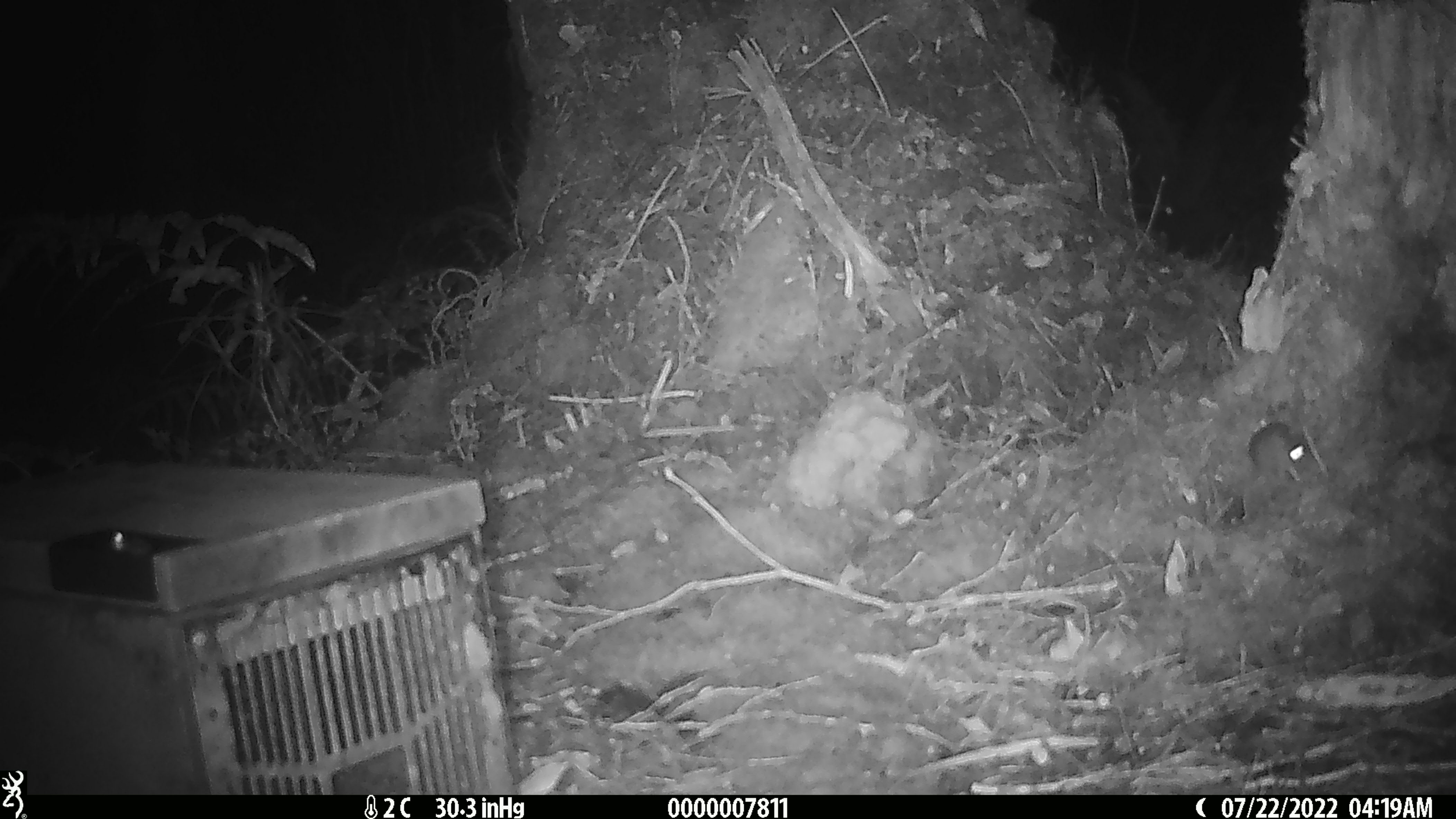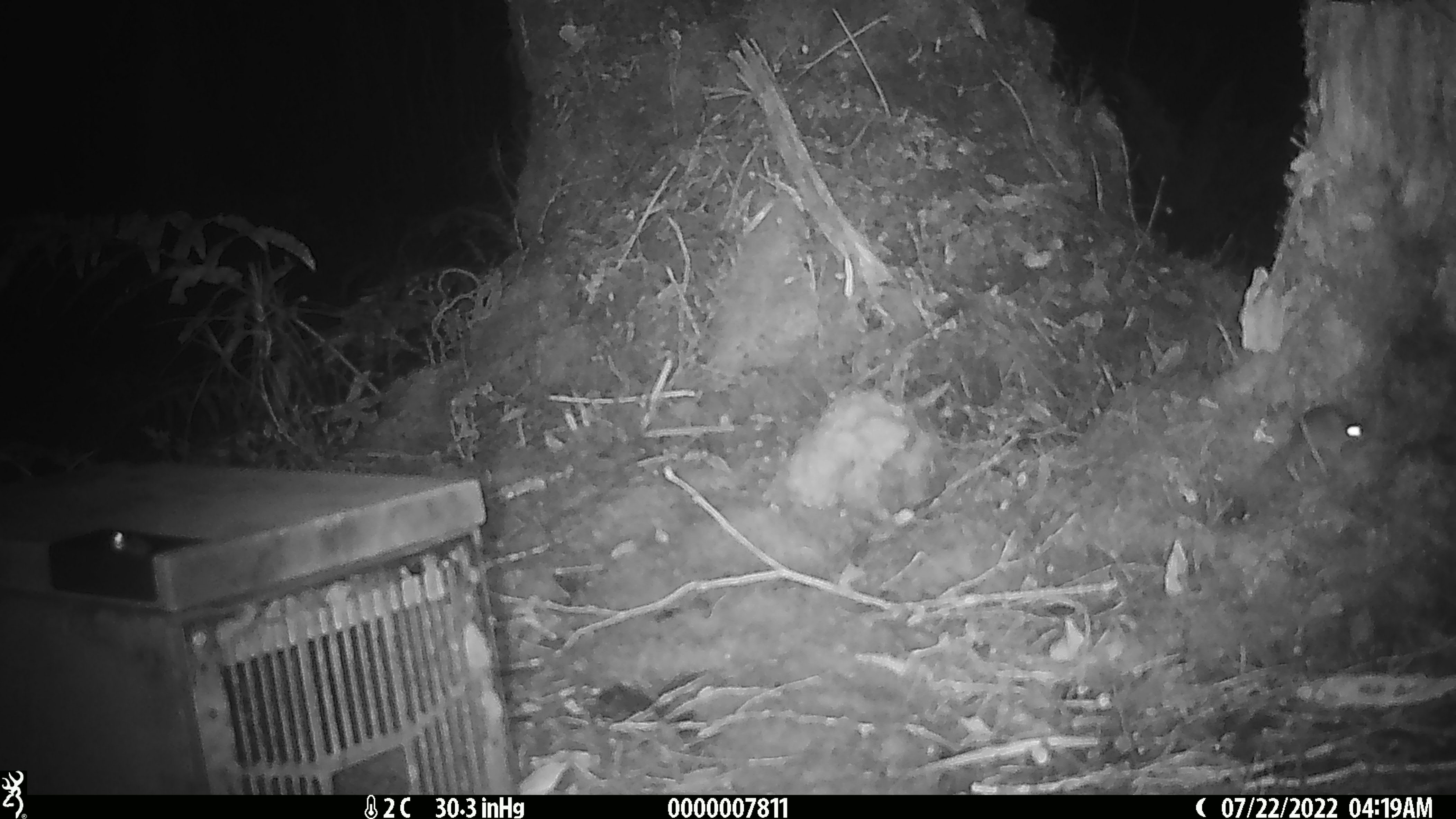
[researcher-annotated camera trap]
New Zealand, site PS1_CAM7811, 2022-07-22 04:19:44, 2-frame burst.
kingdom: Animalia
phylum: Chordata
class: Mammalia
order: Rodentia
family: Muridae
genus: Mus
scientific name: Mus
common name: mouse